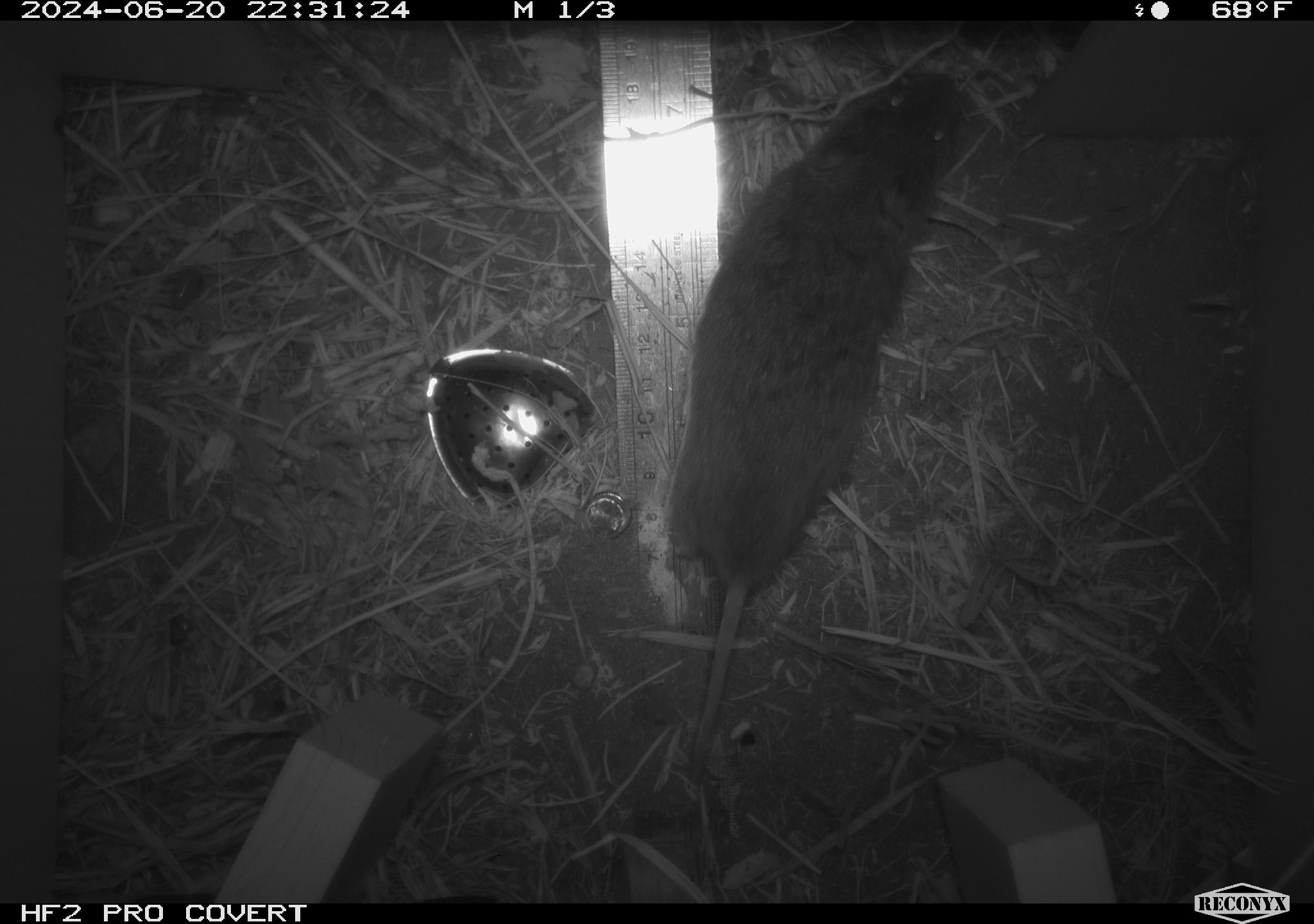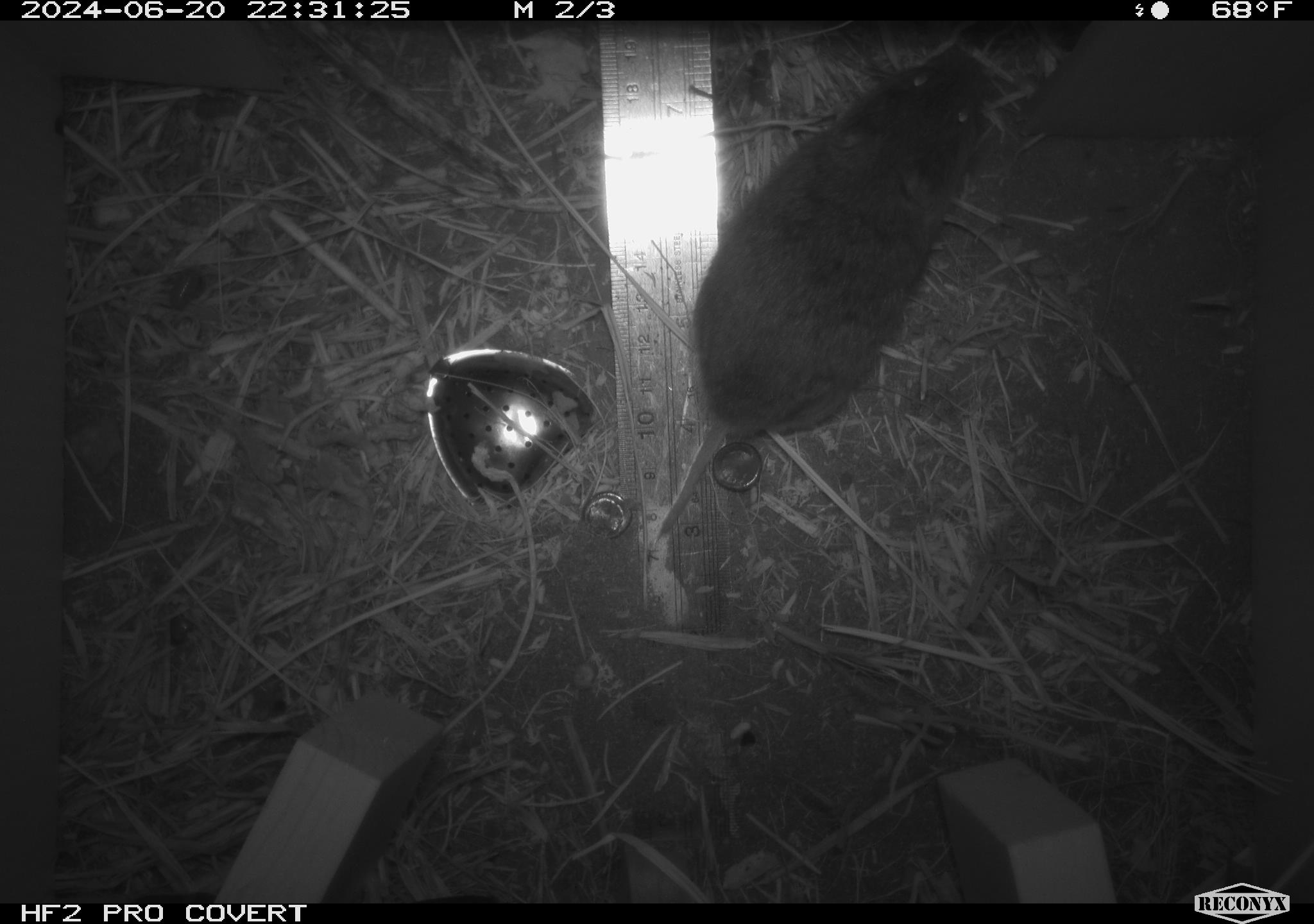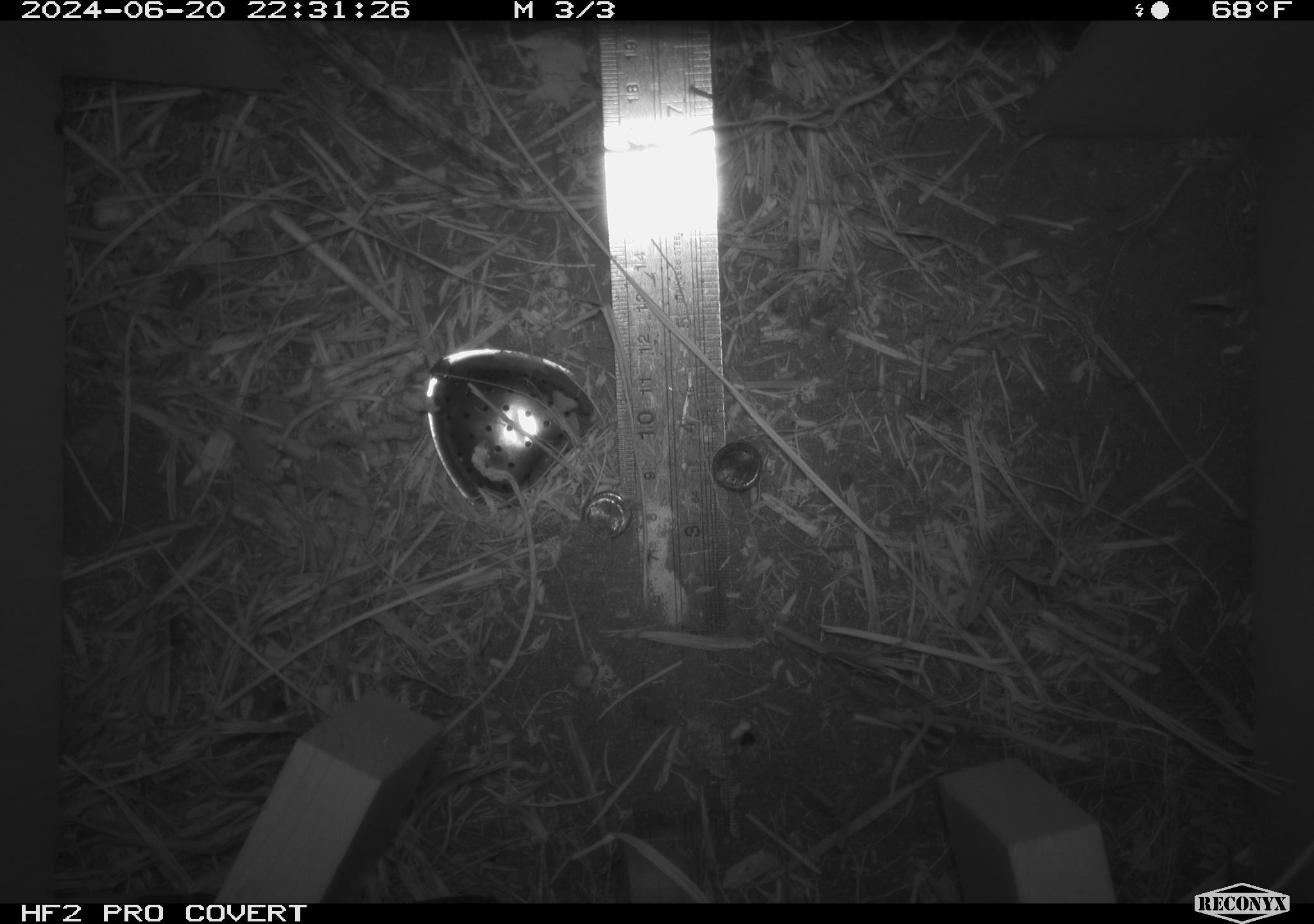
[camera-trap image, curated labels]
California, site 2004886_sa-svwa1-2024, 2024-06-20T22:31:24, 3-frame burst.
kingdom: Animalia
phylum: Chordata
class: Mammalia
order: Rodentia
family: Cricetidae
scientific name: Arvicolinae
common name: voles, lemmings, and muskrats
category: arvicolinae subfamily